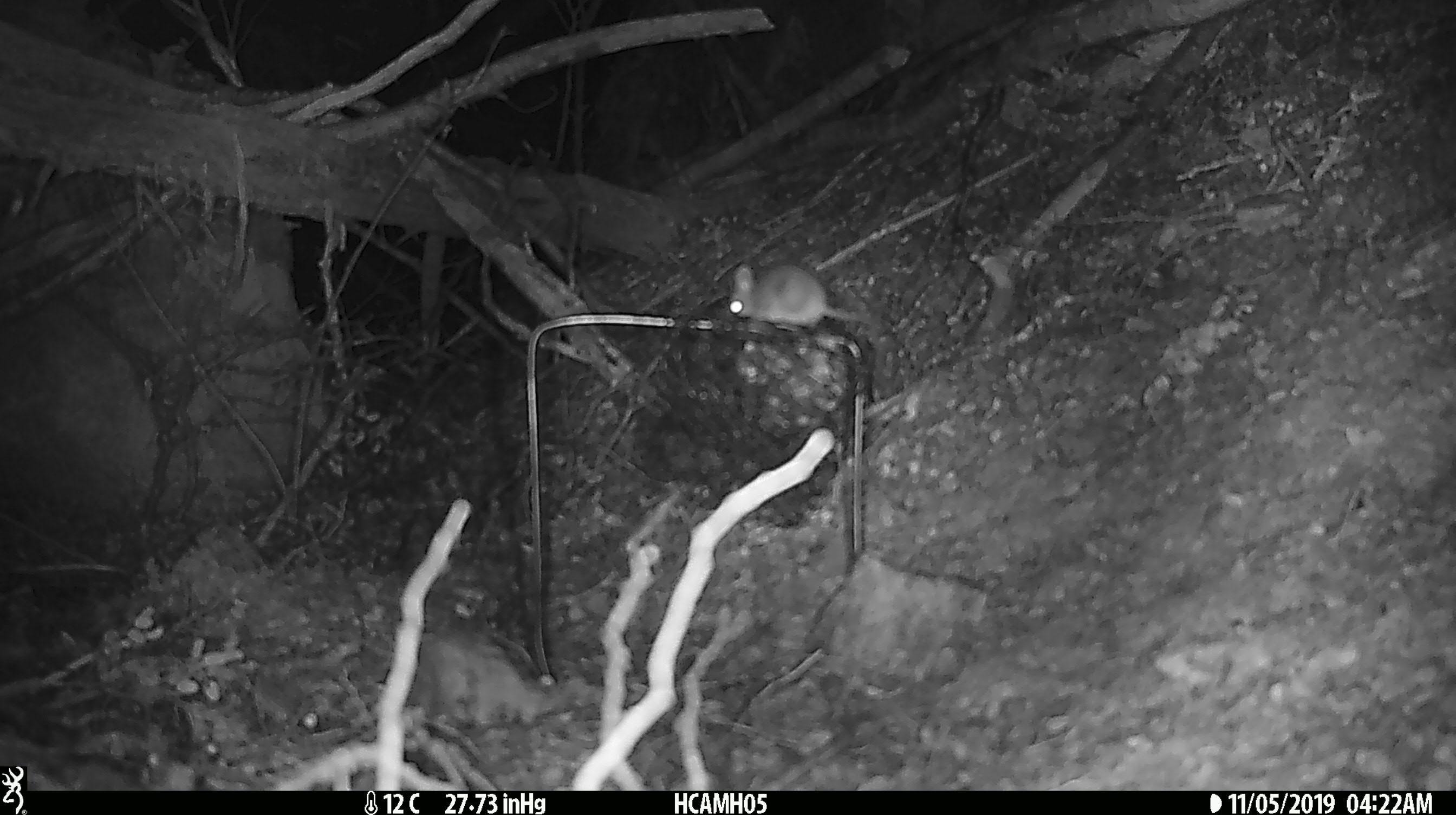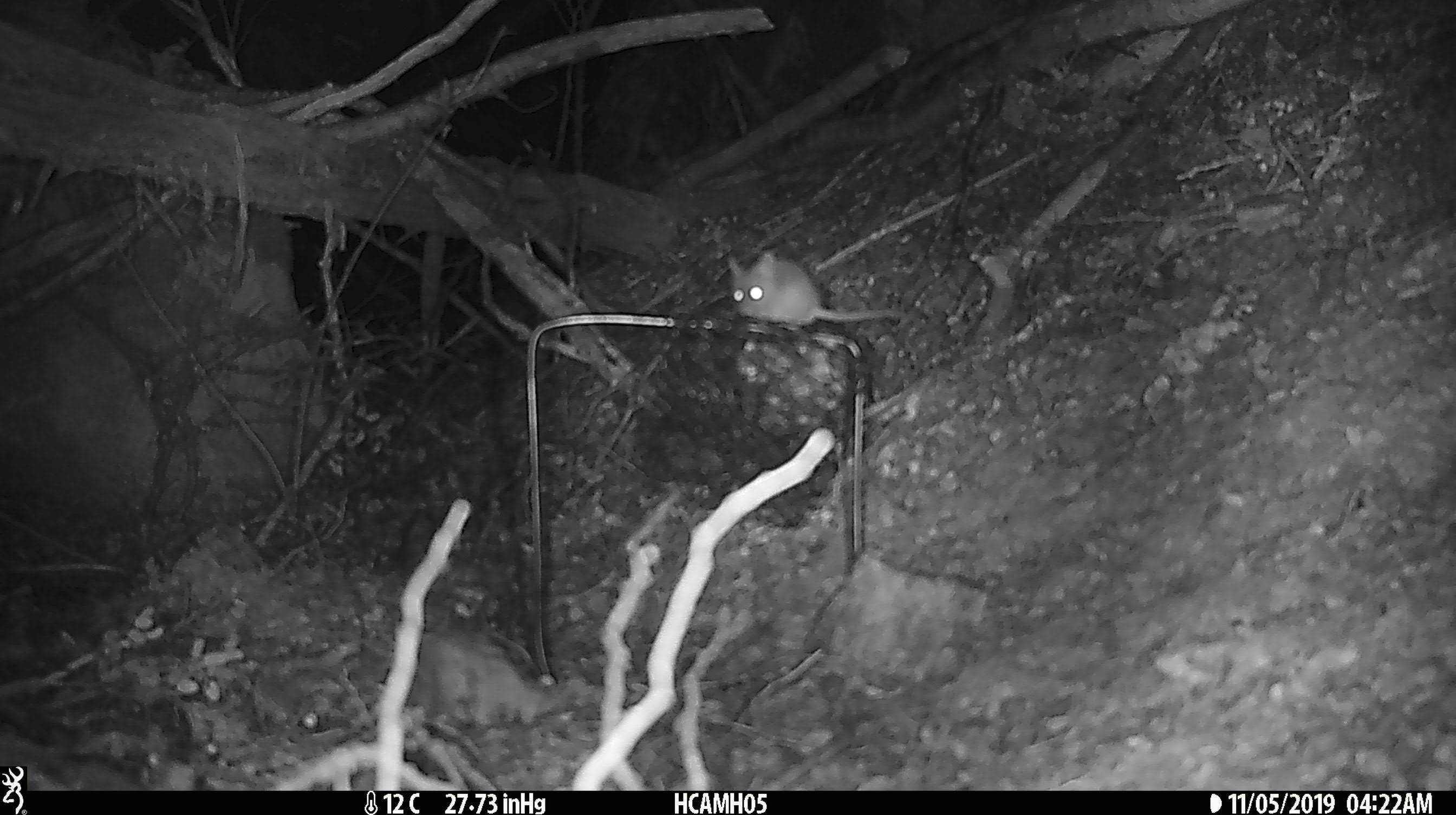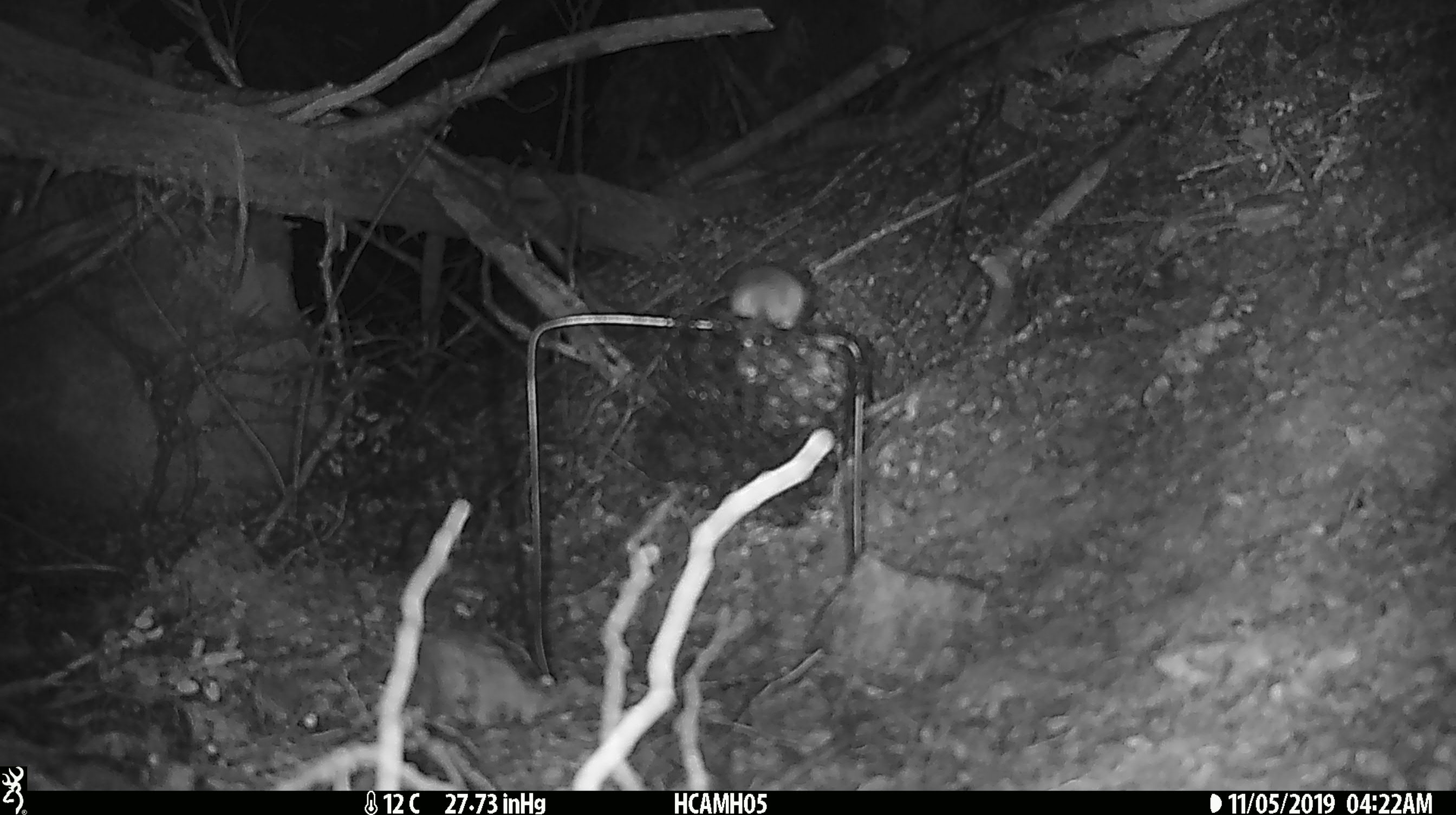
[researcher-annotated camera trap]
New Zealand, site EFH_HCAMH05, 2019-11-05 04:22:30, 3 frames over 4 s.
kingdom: Animalia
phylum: Chordata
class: Mammalia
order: Rodentia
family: Muridae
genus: Mus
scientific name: Mus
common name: mouse